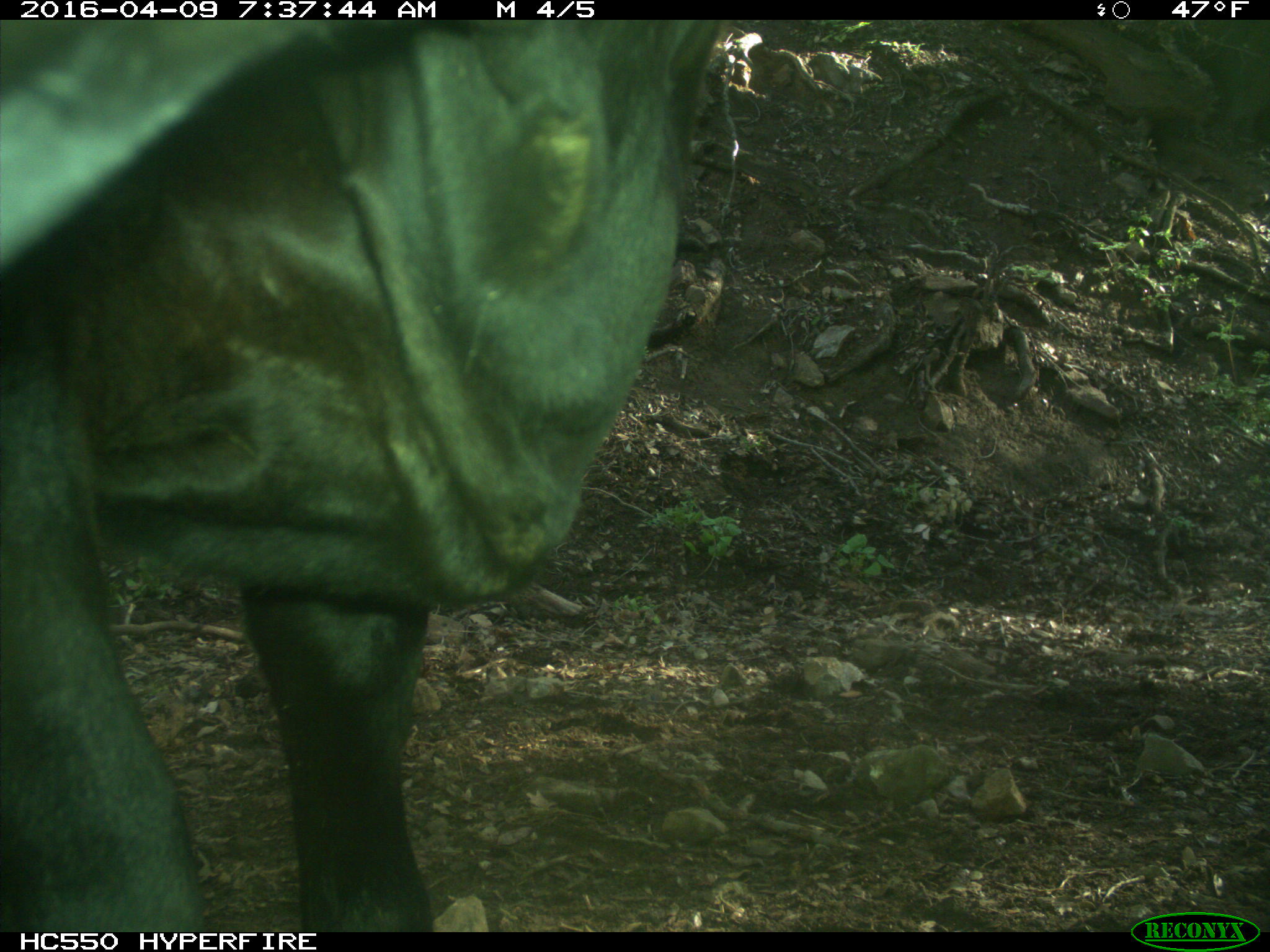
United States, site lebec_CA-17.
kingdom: Animalia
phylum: Chordata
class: Mammalia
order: Artiodactyla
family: Bovidae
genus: Bos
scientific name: Bos taurus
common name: domestic cow